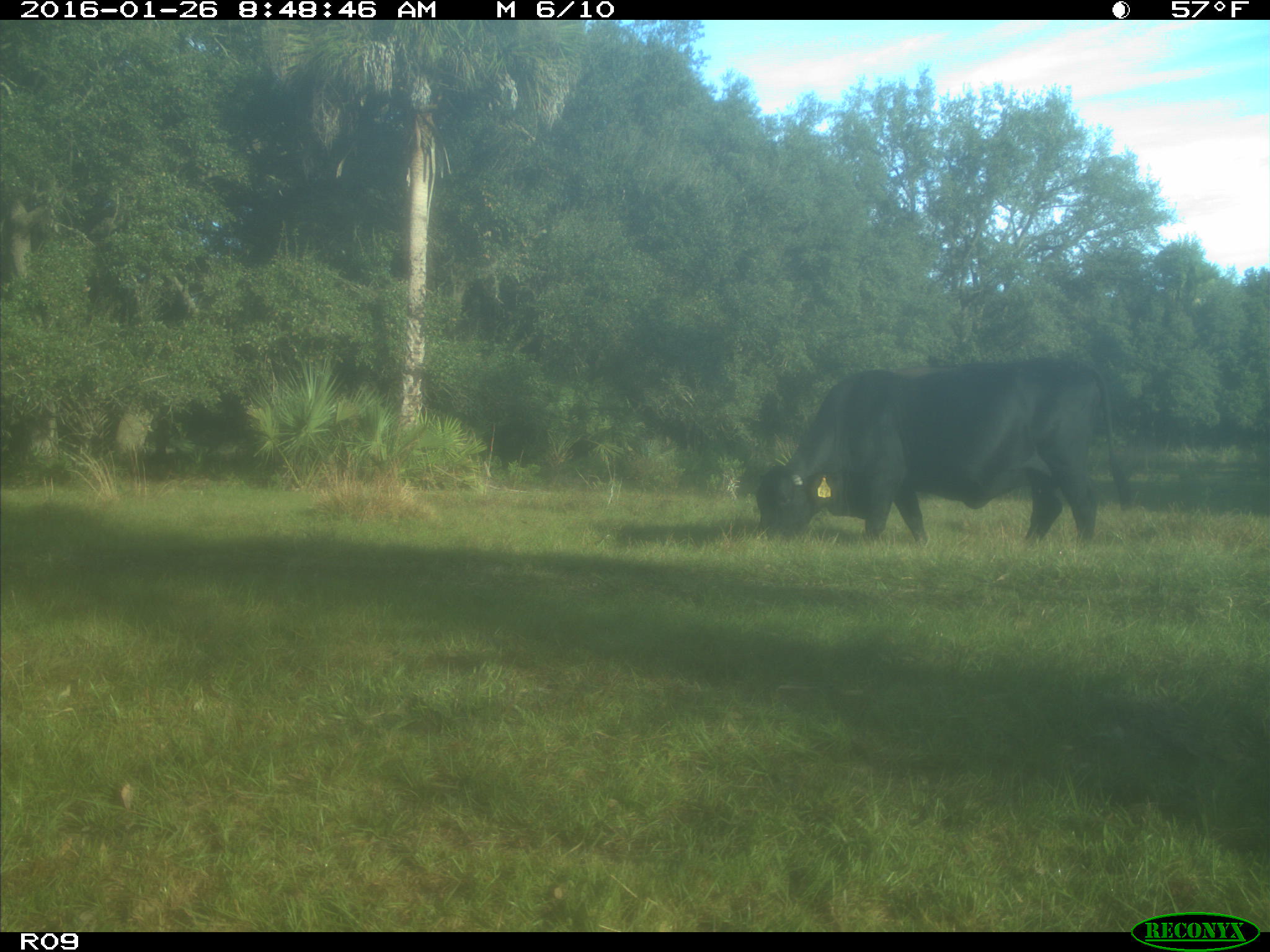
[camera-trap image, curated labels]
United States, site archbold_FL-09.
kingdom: Animalia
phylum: Chordata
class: Mammalia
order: Artiodactyla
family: Bovidae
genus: Bos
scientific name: Bos taurus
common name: domestic cow